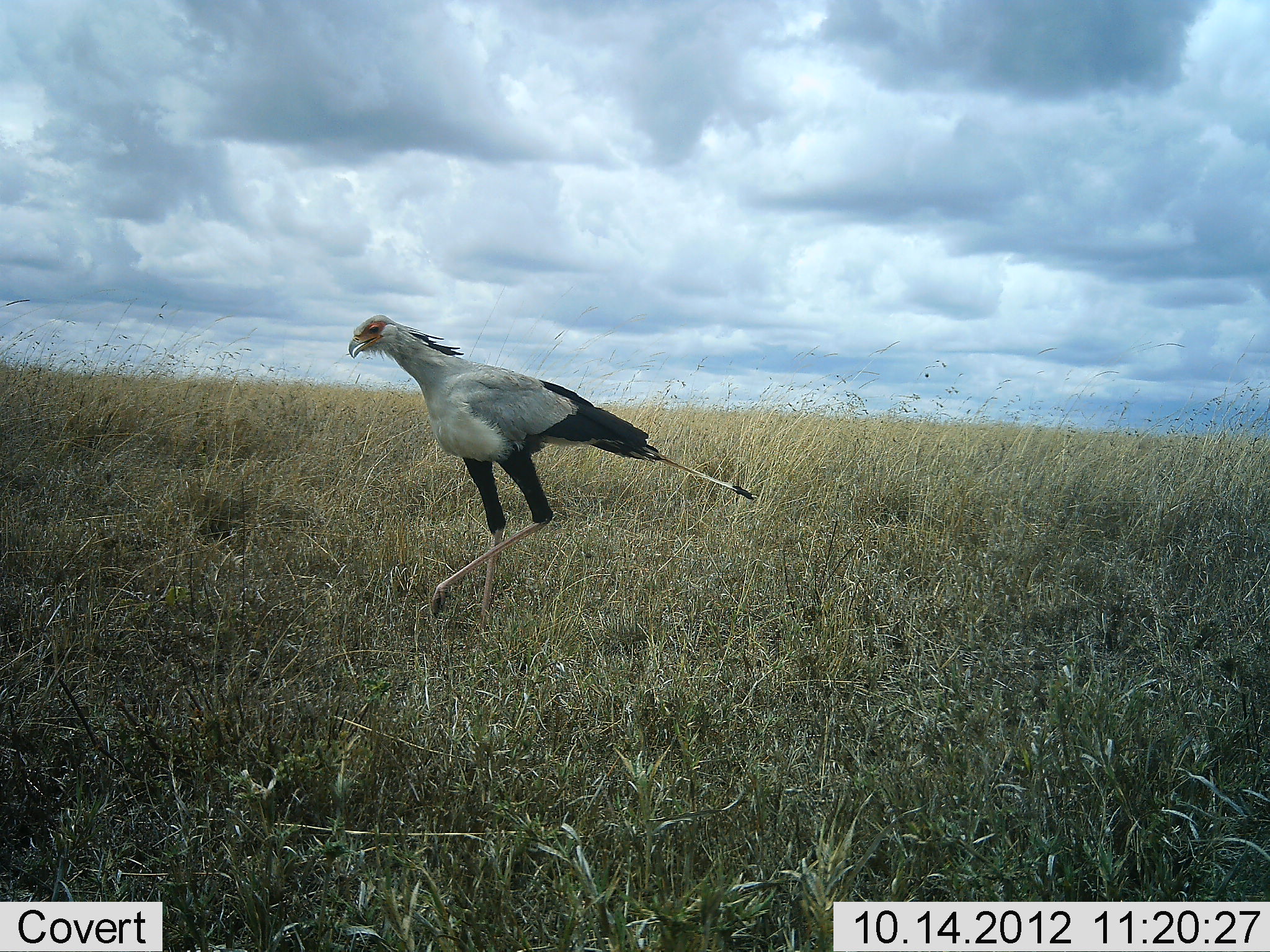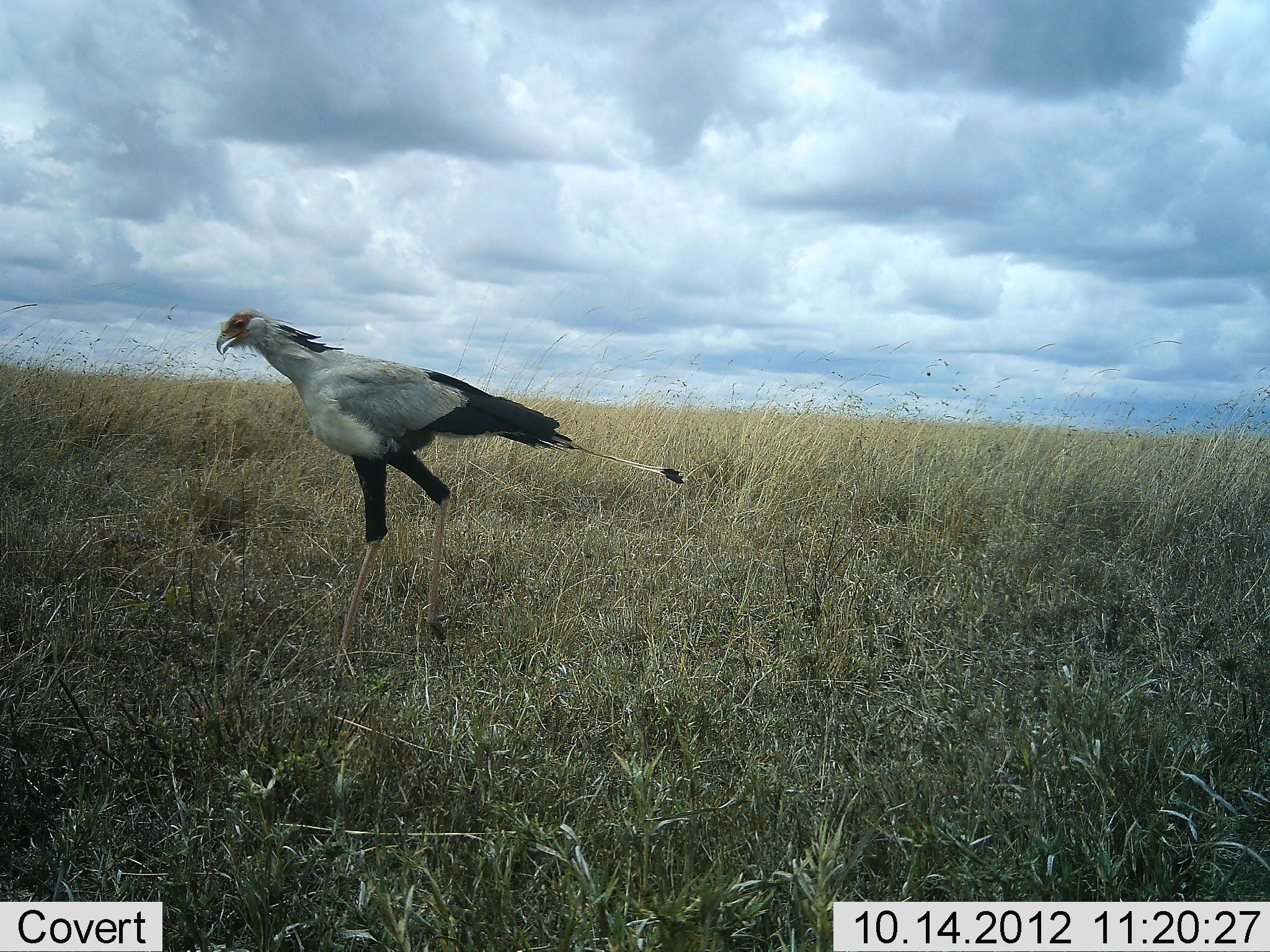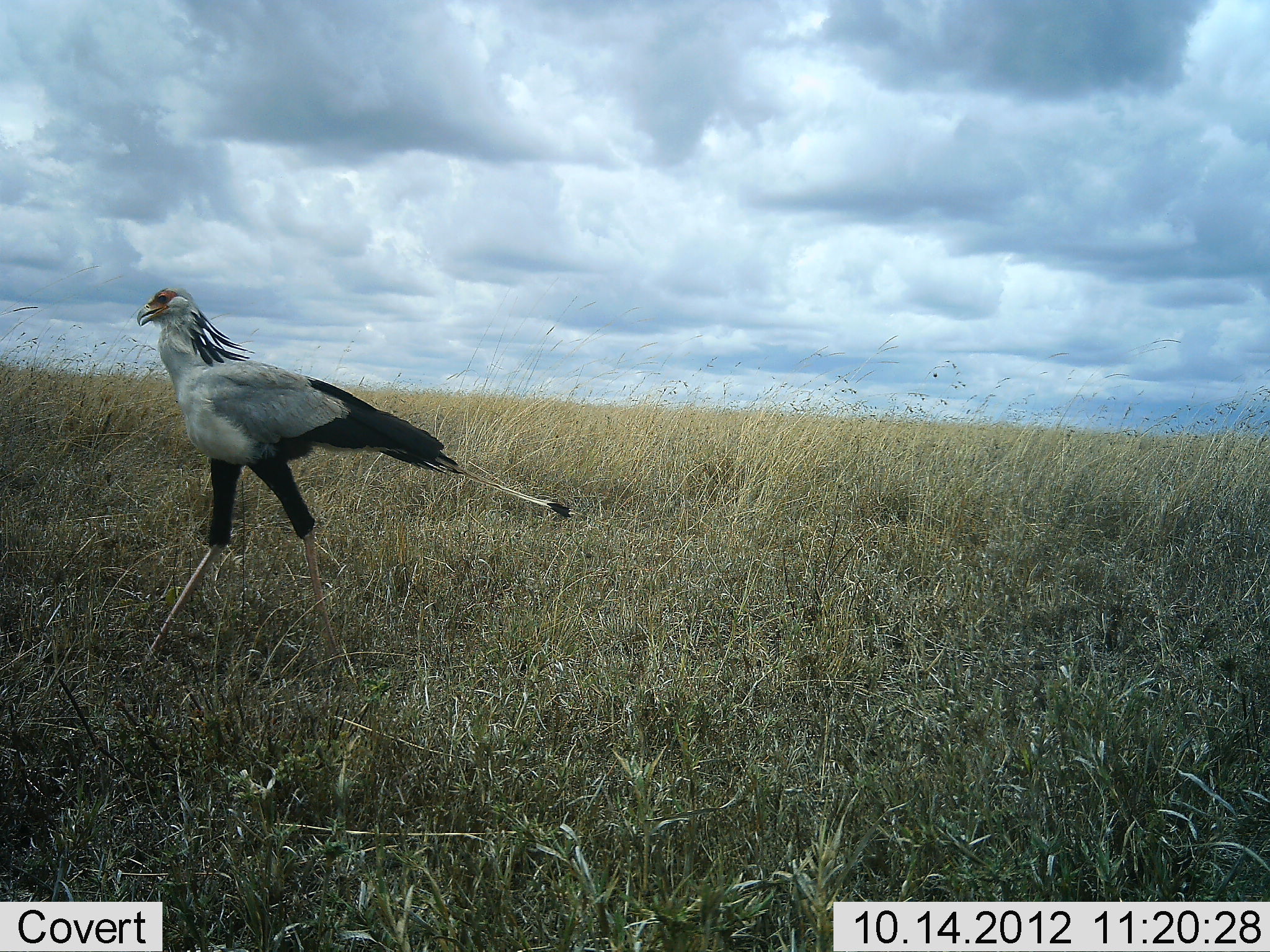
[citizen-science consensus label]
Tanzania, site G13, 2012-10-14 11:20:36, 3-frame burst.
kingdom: Animalia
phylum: Chordata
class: Aves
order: Accipitriformes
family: Sagittariidae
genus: Sagittarius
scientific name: Sagittarius serpentarius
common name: secretary bird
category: secretarybird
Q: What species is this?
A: Secretarybird (secretary bird) (Sagittarius serpentarius).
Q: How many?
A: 1.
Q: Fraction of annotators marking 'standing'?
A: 0%.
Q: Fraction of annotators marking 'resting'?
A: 0%.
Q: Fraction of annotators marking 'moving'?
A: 100%.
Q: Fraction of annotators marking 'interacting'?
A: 0%.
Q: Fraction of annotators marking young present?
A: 0%.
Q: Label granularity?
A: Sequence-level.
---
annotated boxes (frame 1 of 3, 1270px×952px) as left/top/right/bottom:
animal: 348/313/765/646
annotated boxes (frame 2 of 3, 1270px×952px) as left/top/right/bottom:
animal: 211/309/690/688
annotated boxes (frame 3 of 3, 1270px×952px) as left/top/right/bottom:
animal: 116/283/582/708